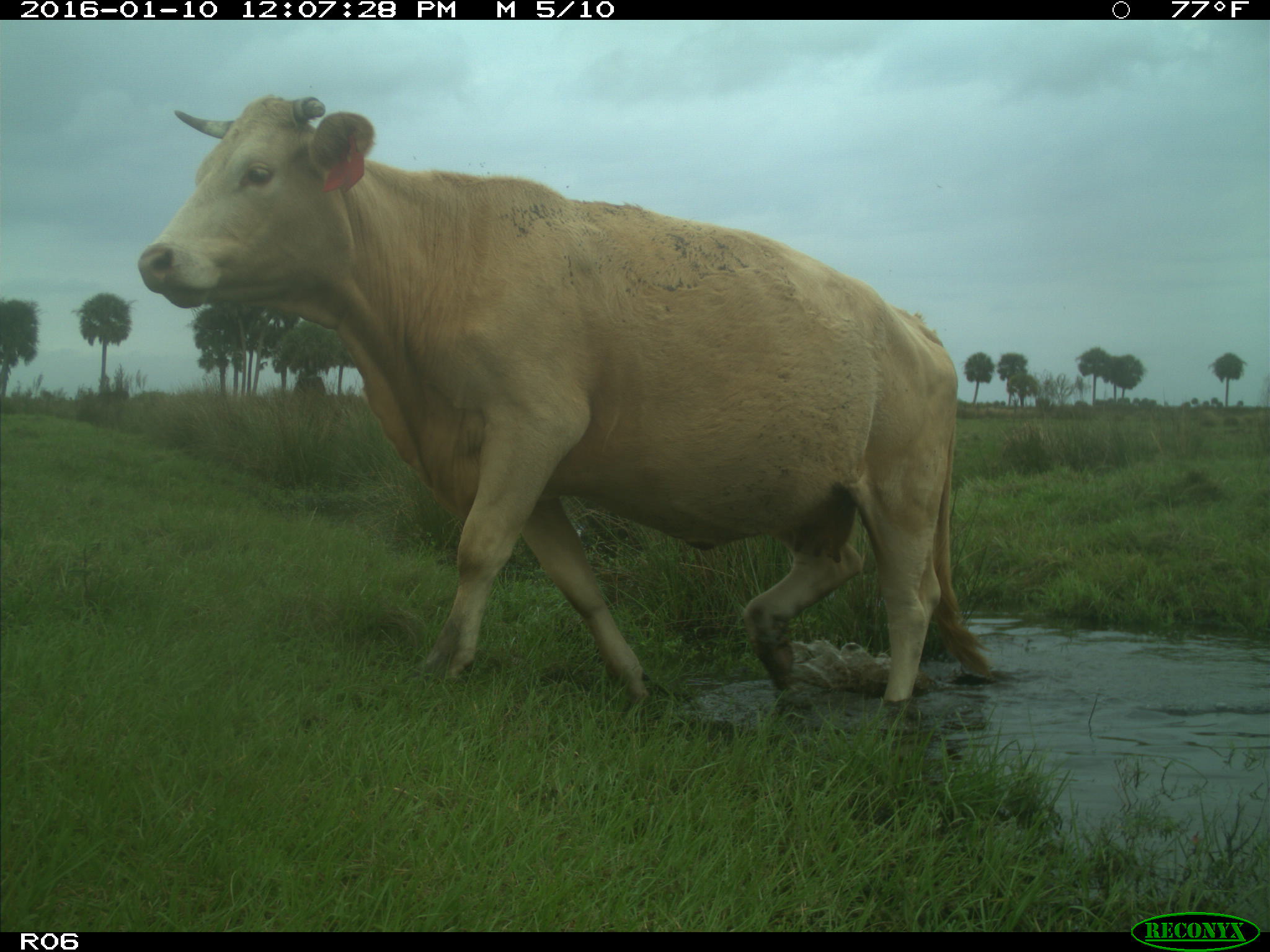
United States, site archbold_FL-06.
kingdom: Animalia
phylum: Chordata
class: Mammalia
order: Artiodactyla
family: Bovidae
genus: Bos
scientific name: Bos taurus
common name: domestic cow